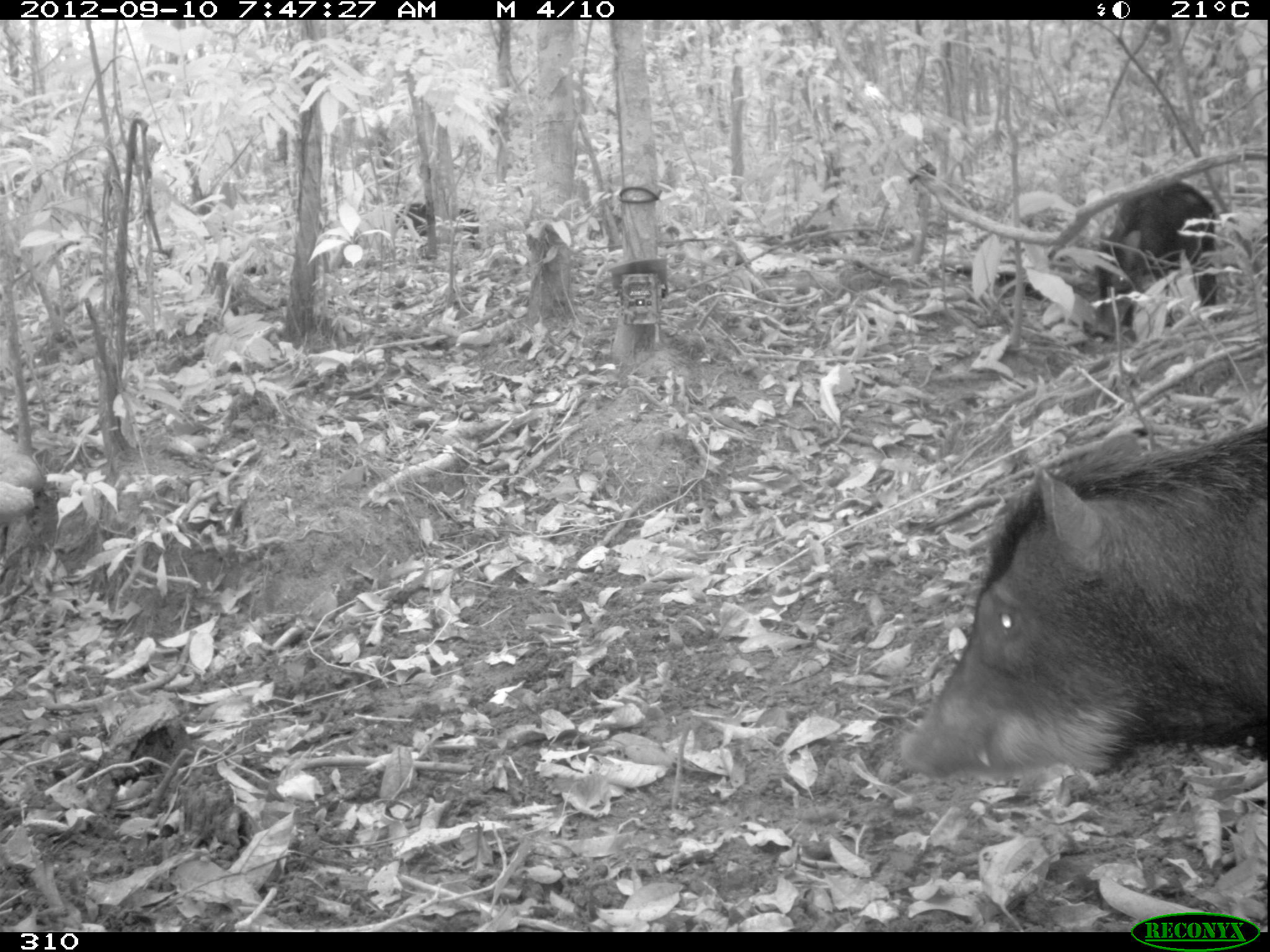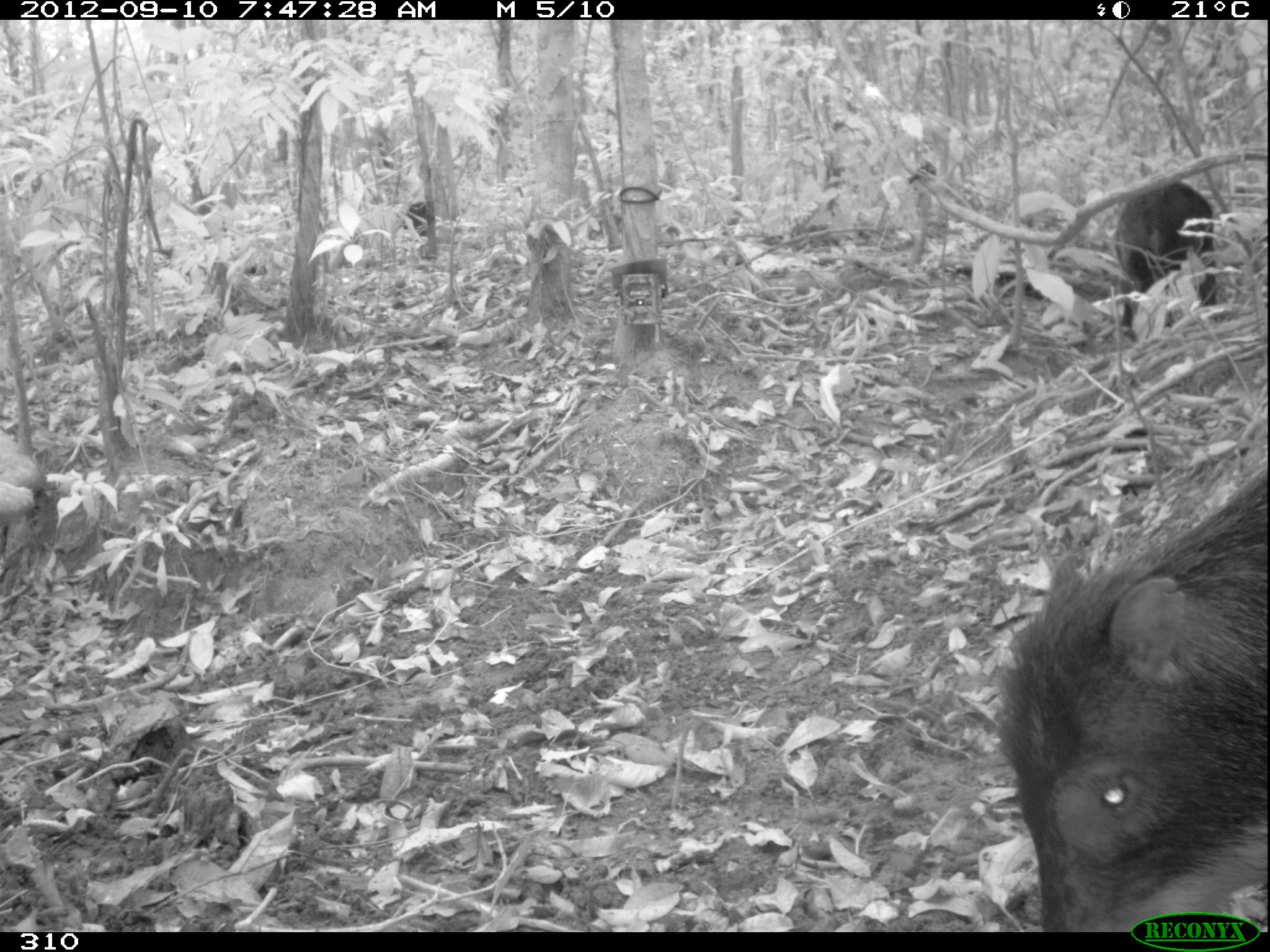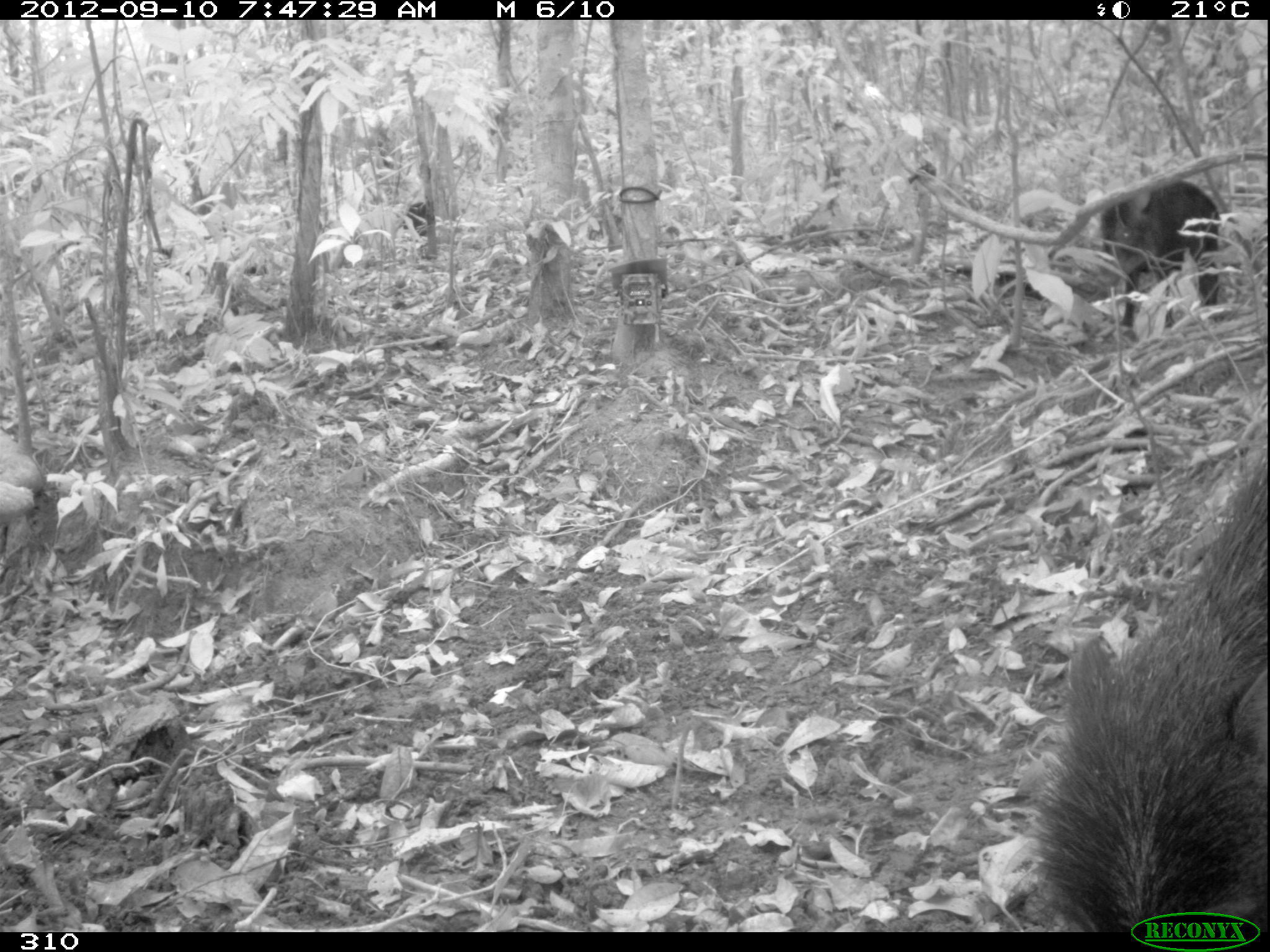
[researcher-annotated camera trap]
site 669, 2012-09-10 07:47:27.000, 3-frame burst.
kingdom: Animalia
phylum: Chordata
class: Mammalia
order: Artiodactyla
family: Tayassuidae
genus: Tayassu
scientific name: Tayassu pecari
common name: white-lipped peccary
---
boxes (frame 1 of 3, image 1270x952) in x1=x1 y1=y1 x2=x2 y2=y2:
tayassu pecari: x1=899 y1=420 x2=1268 y2=773; x1=1043 y1=171 x2=1217 y2=335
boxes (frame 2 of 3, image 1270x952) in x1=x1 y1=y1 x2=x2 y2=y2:
tayassu pecari: x1=999 y1=467 x2=1263 y2=929; x1=1113 y1=182 x2=1219 y2=327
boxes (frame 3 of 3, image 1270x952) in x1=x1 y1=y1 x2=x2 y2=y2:
tayassu pecari: x1=1025 y1=428 x2=1267 y2=929; x1=1102 y1=179 x2=1219 y2=337